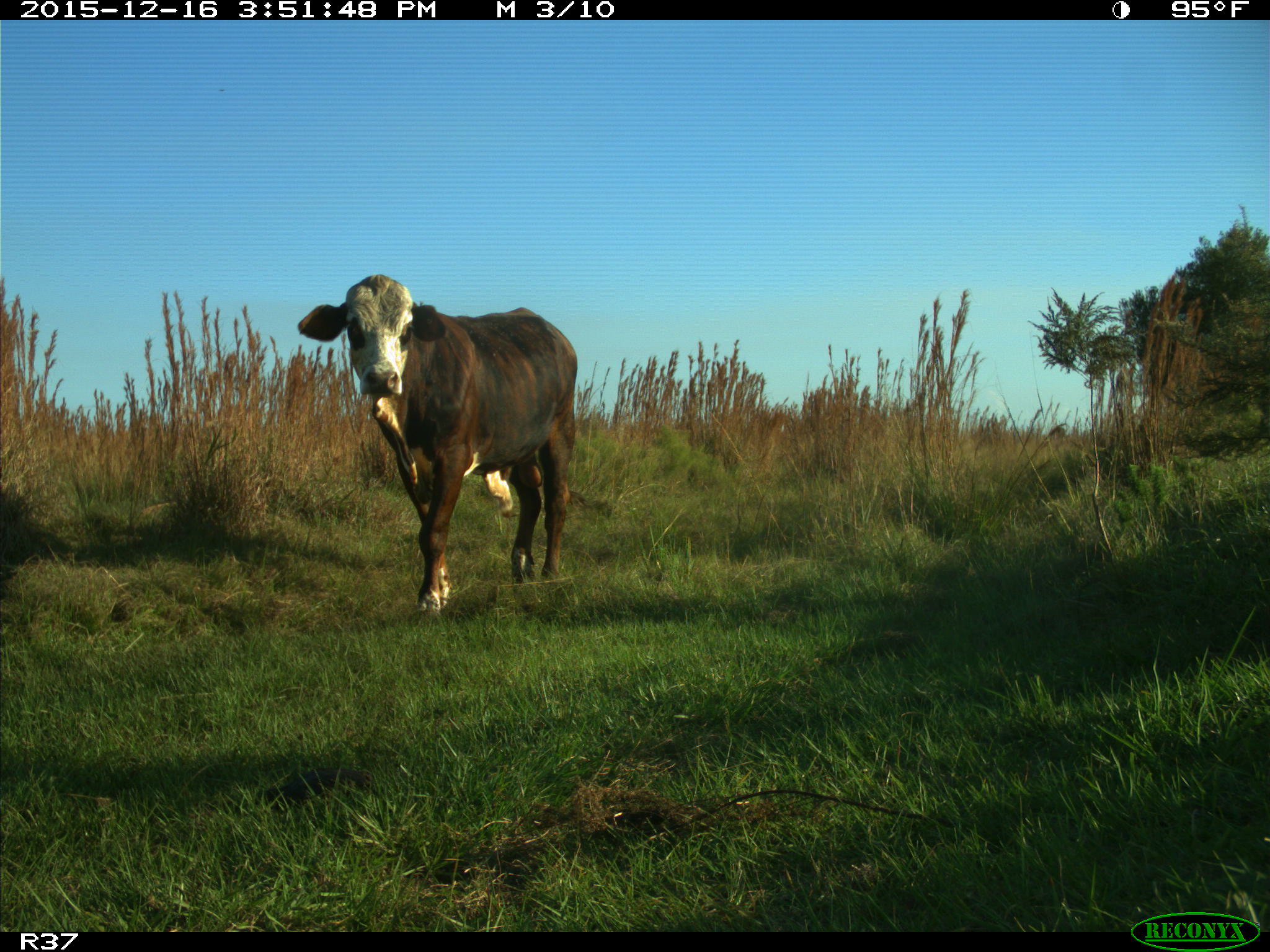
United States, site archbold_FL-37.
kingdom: Animalia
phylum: Chordata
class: Mammalia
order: Artiodactyla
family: Bovidae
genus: Bos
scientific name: Bos taurus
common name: domestic cow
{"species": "Bos taurus (domestic cow)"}